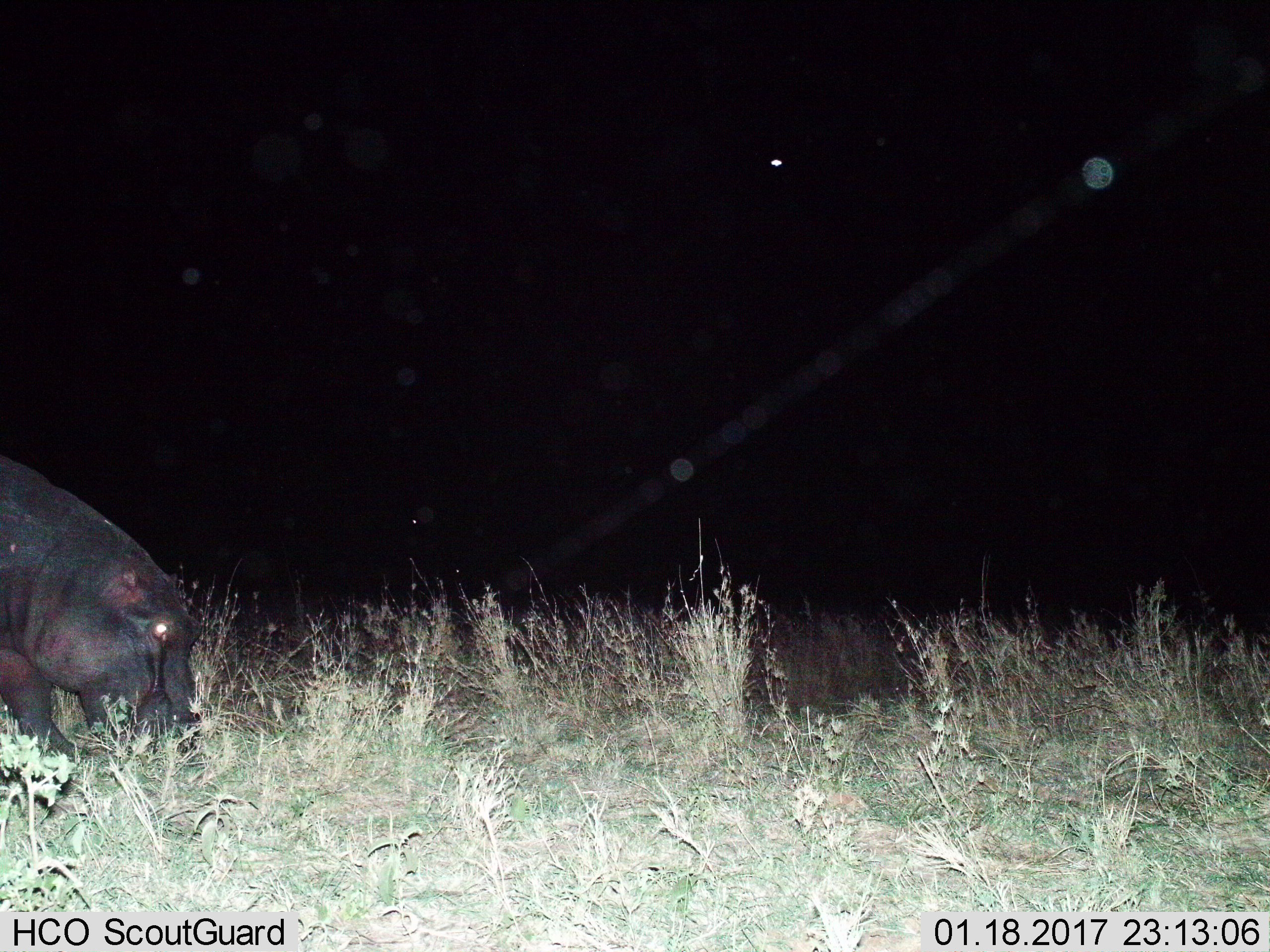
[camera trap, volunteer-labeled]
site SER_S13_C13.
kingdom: Animalia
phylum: Chordata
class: Mammalia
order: Artiodactyla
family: Hippopotamidae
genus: Hippopotamus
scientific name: Hippopotamus amphibius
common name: hippopotamus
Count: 1.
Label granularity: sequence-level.